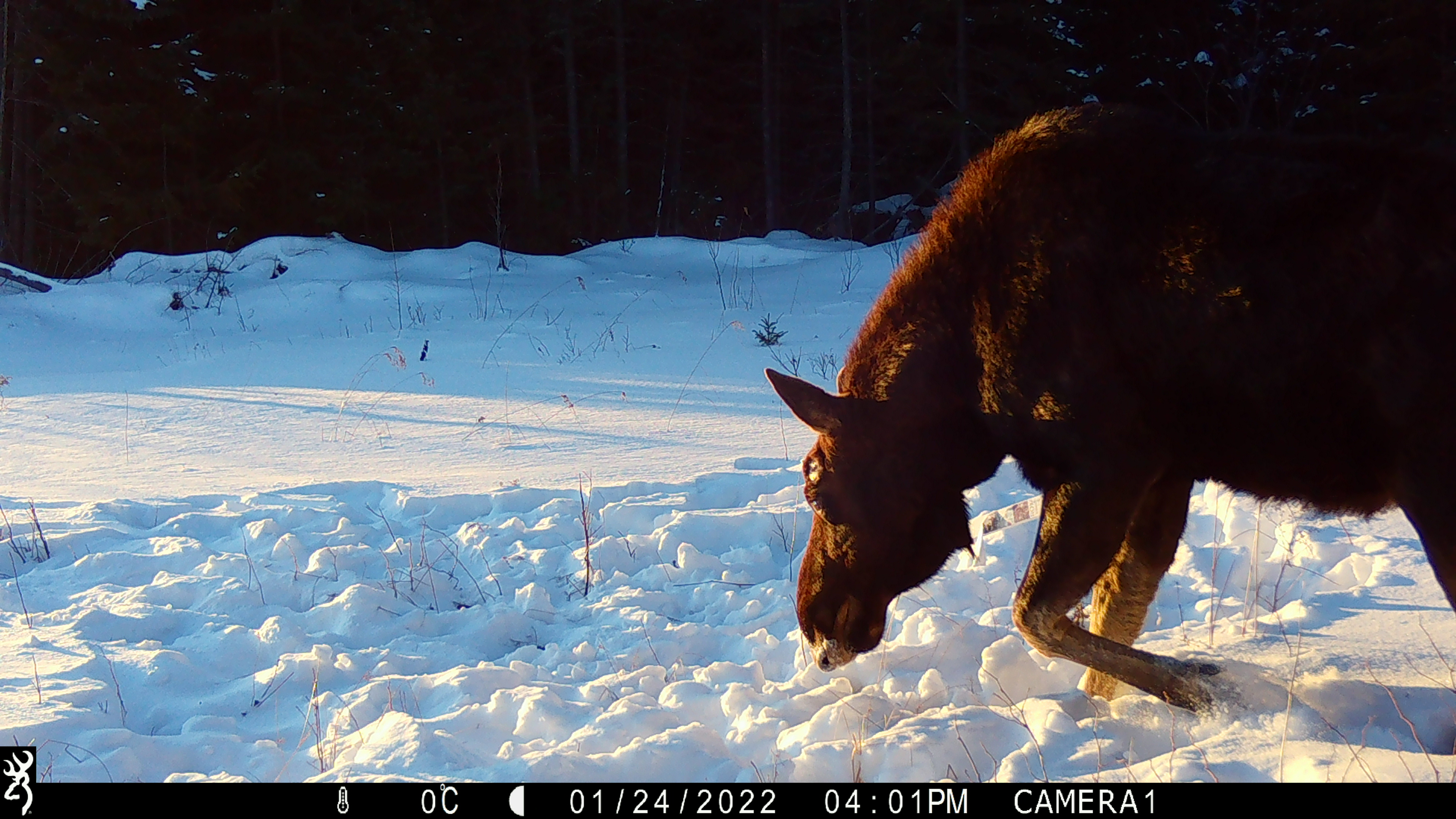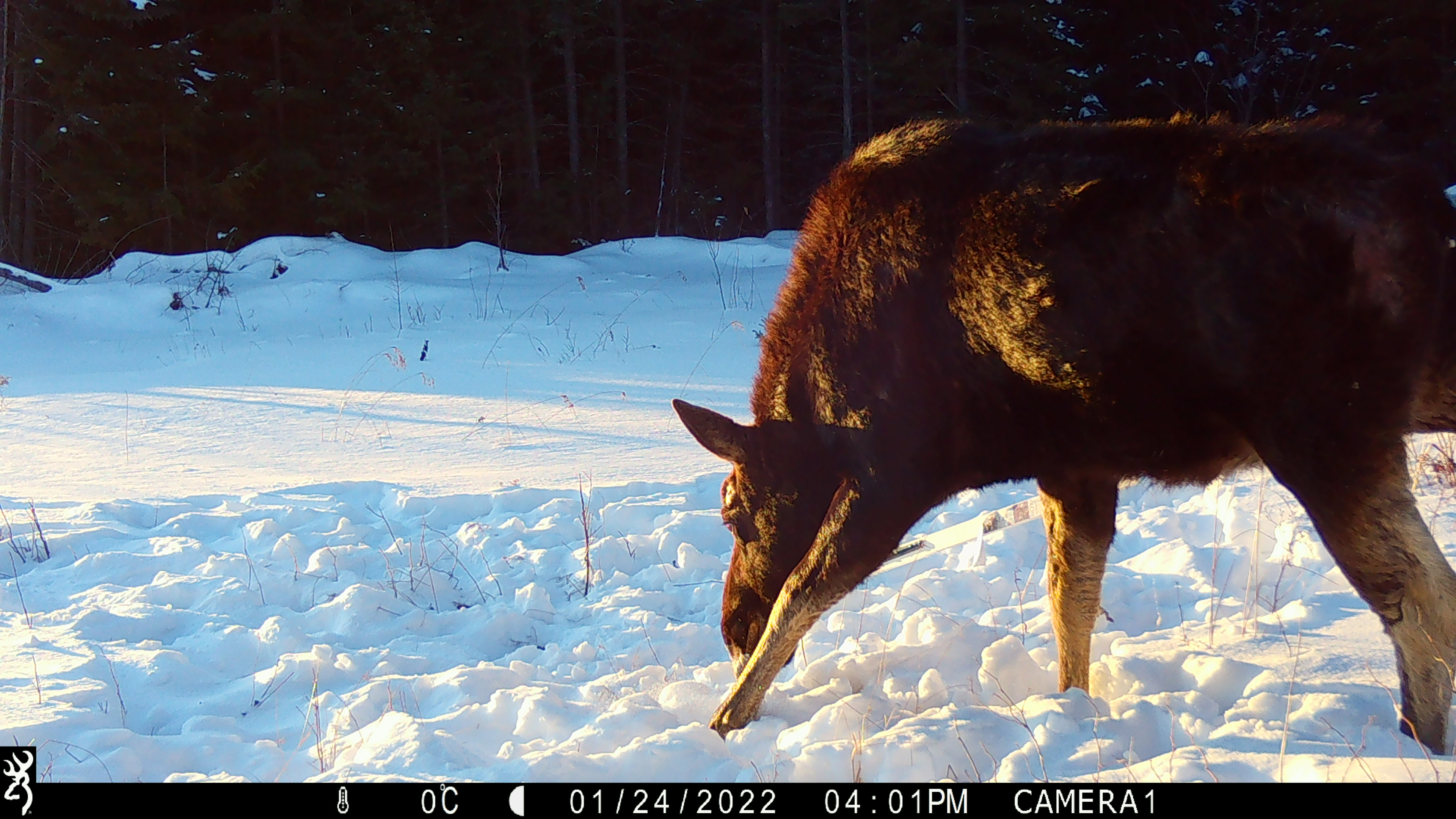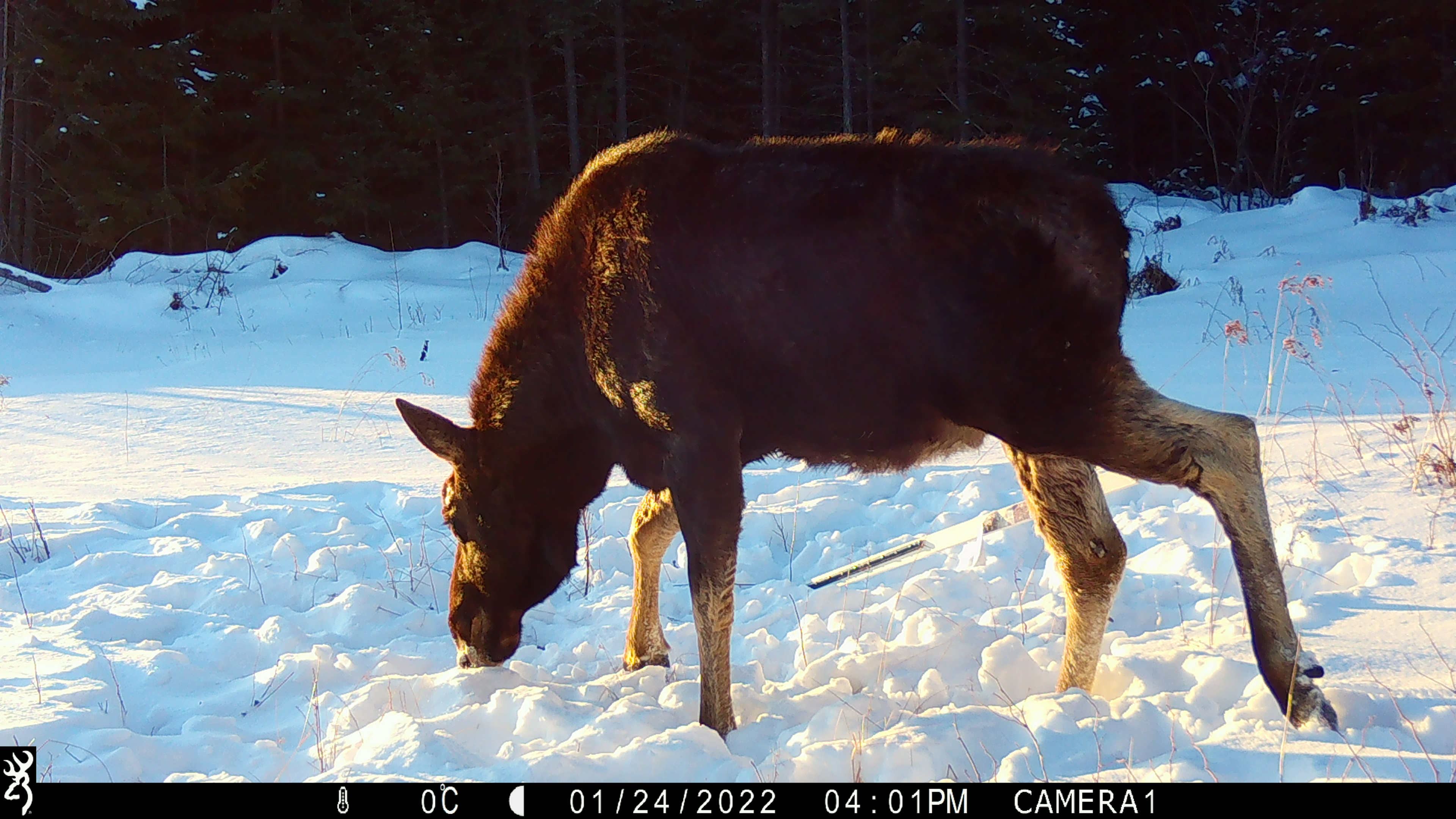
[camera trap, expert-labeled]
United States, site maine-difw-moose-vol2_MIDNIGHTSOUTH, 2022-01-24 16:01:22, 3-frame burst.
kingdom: Animalia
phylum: Chordata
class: Mammalia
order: Artiodactyla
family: Cervidae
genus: Alces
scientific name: Alces alces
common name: moose